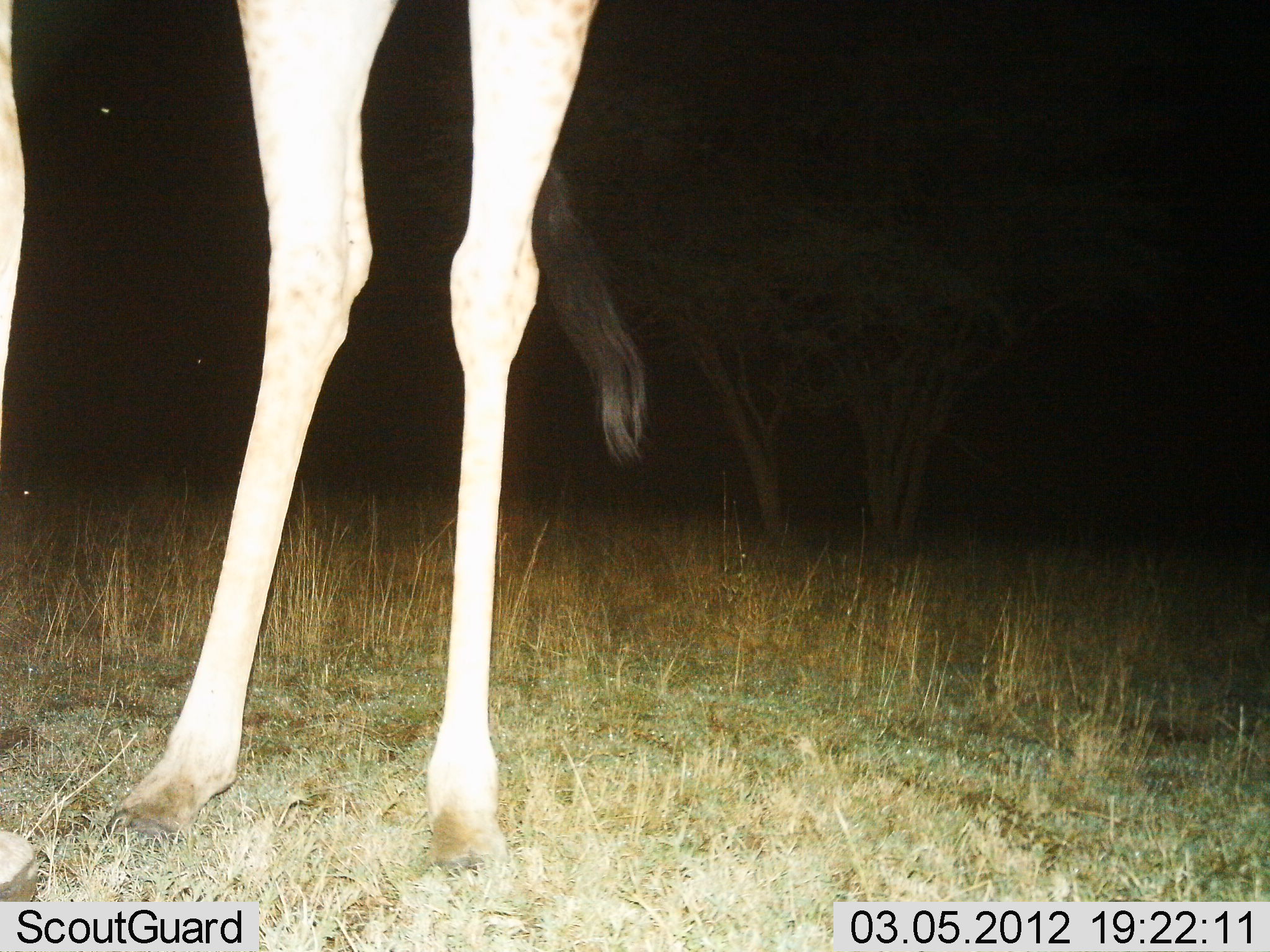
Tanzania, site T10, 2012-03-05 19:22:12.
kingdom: Animalia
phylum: Chordata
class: Mammalia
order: Artiodactyla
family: Giraffidae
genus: Giraffa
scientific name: Giraffa camelopardalis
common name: giraffe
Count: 1.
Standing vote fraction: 100%.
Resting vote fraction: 0%.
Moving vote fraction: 0%.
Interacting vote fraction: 0%.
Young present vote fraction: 0%.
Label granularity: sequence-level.